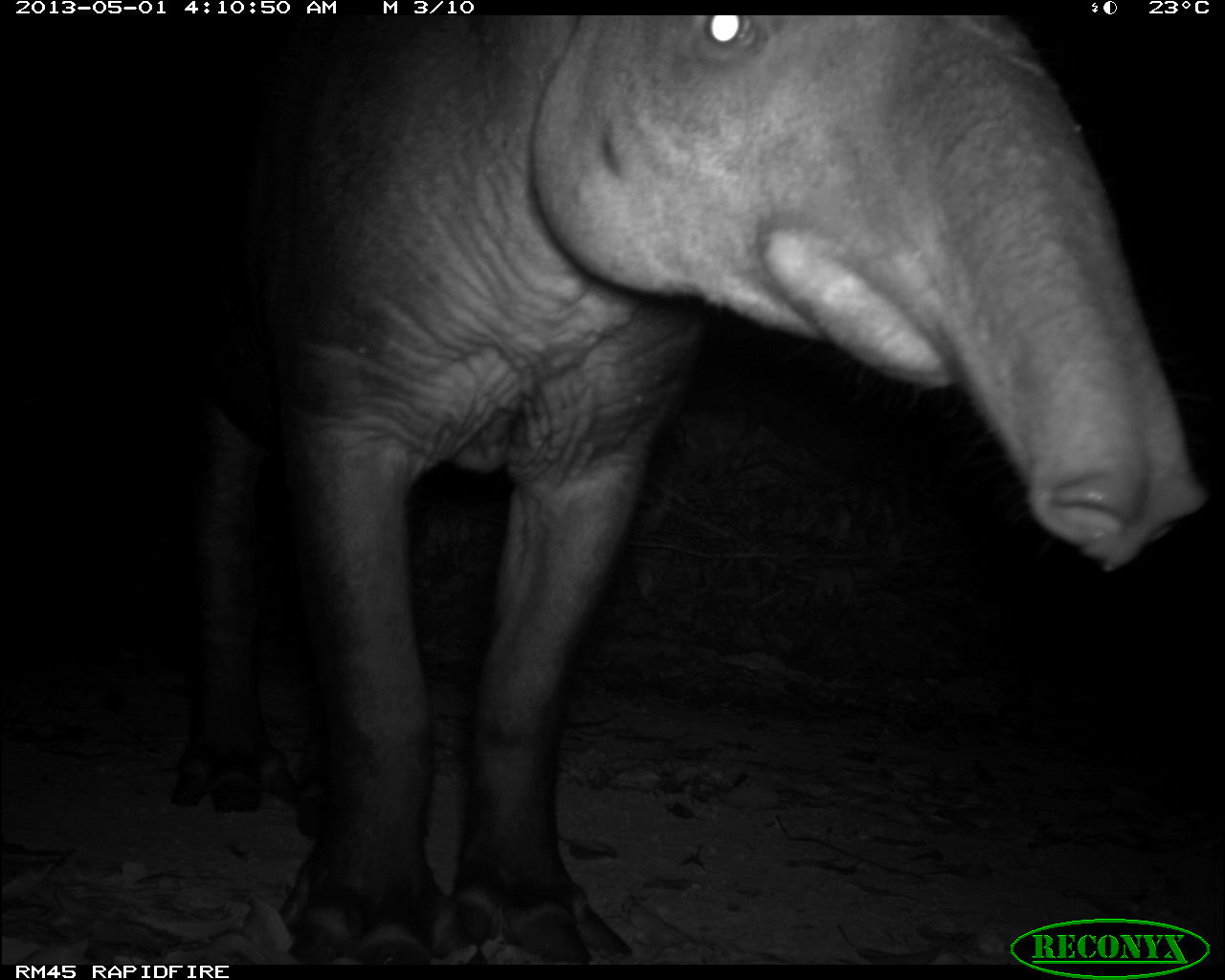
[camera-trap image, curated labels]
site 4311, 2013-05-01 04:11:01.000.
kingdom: Animalia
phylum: Chordata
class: Mammalia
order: Perissodactyla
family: Tapiridae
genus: Tapirus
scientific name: Tapirus bairdii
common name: baird's tapir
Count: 1.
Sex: male.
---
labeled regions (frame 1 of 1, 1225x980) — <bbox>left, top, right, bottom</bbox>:
tapirus bairdii: <bbox>165, 16, 1209, 959</bbox>